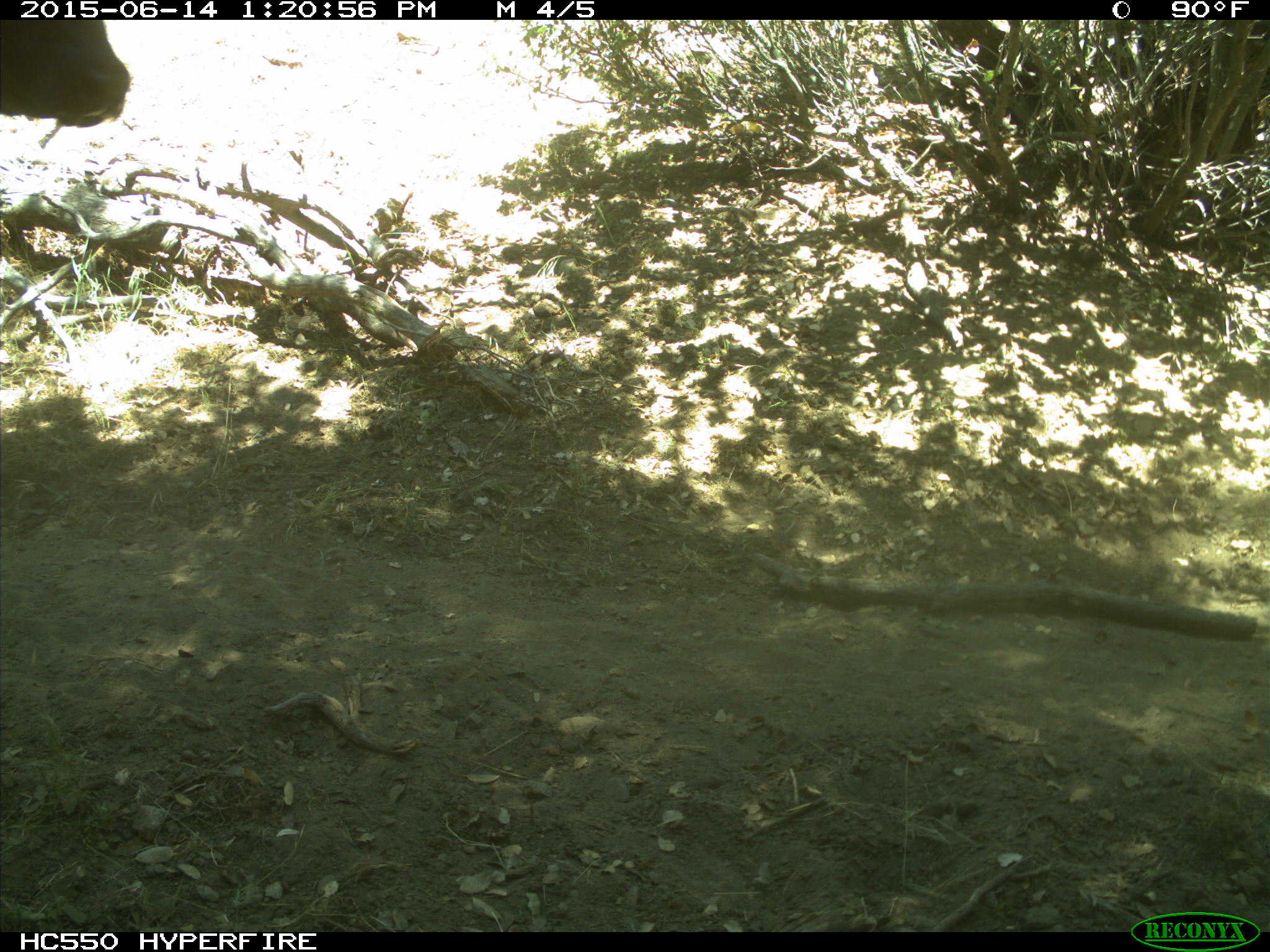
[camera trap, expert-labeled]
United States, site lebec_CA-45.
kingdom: Animalia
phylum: Chordata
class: Mammalia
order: Artiodactyla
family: Bovidae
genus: Bos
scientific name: Bos taurus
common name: domestic cow